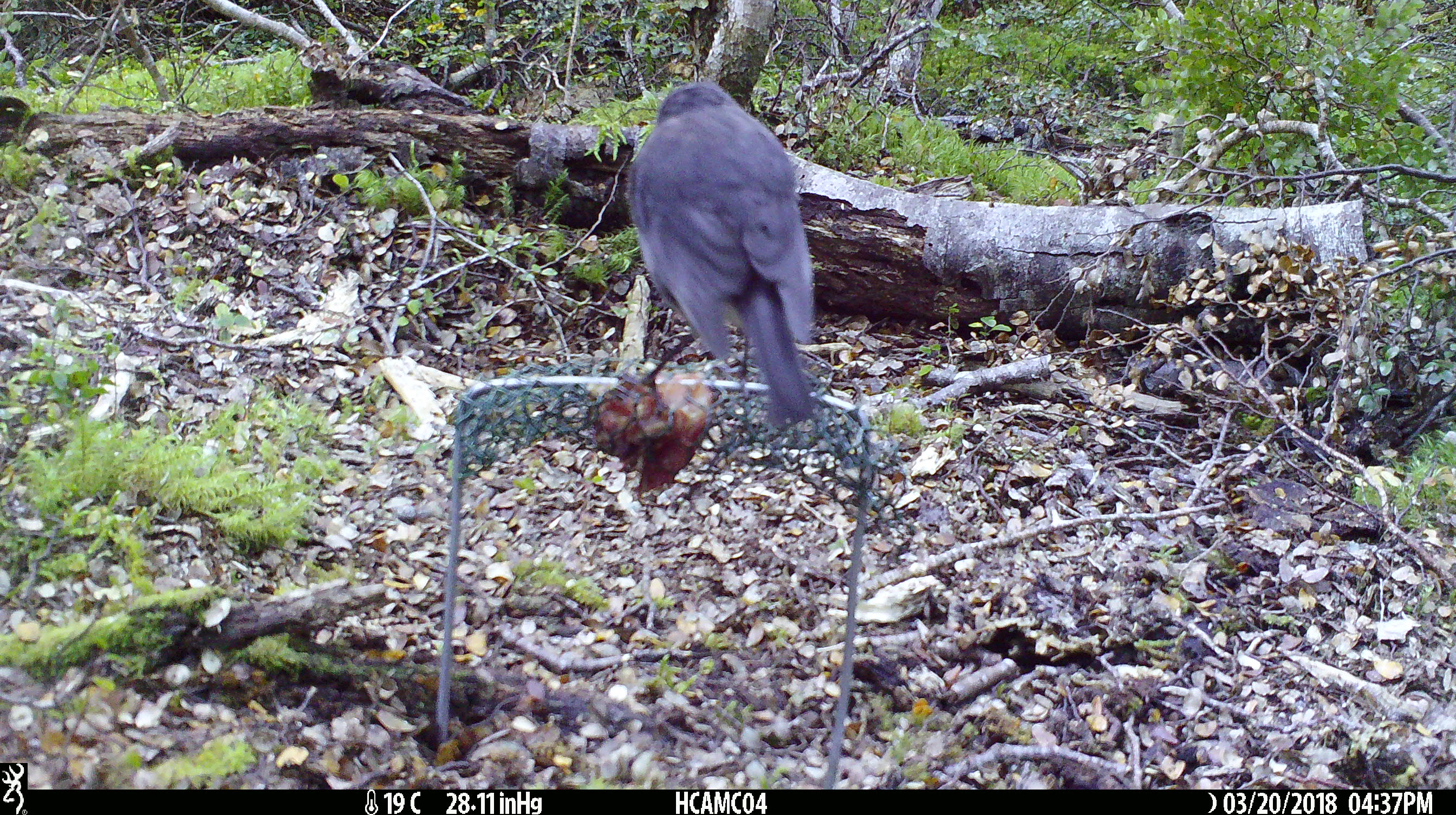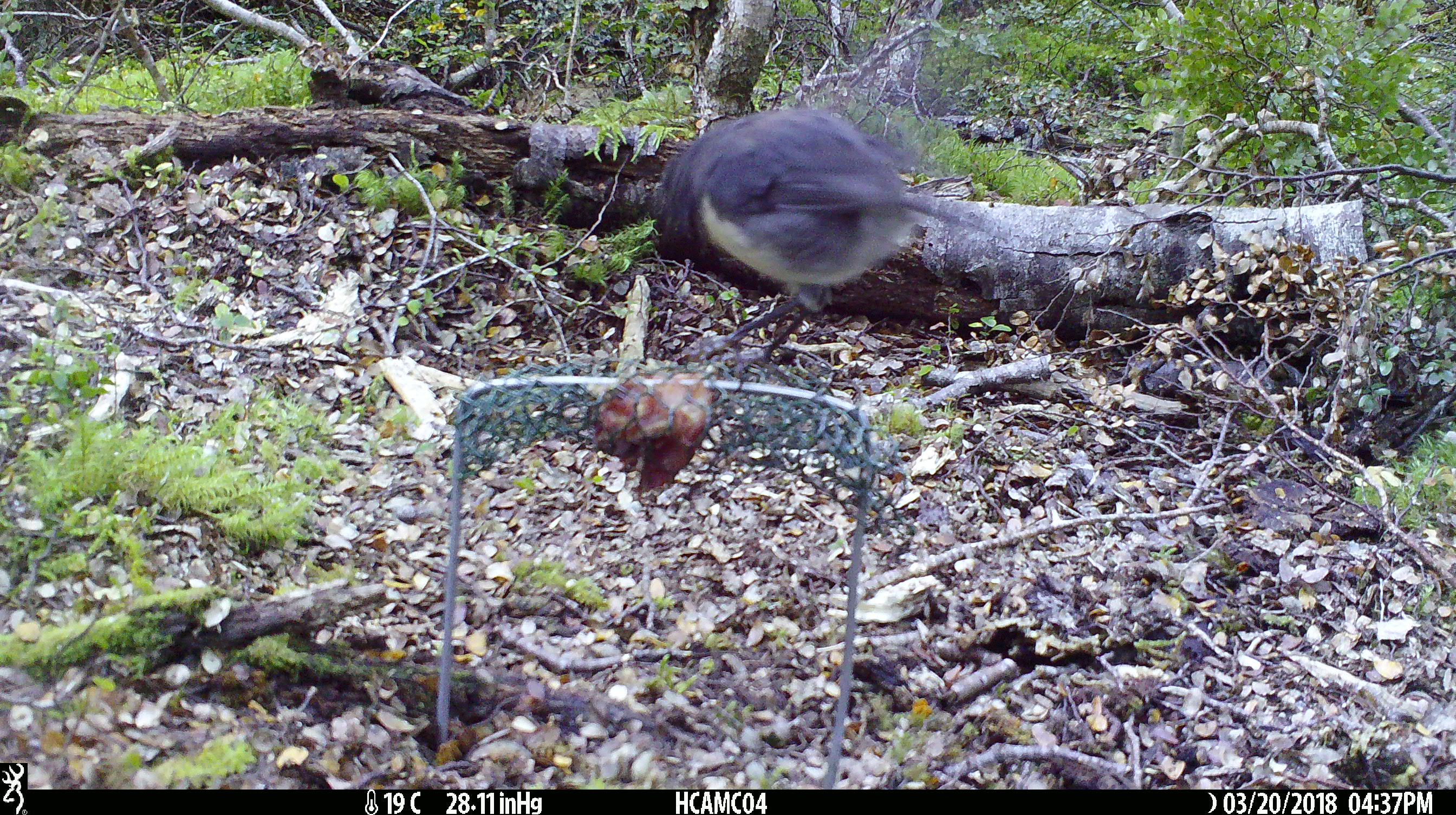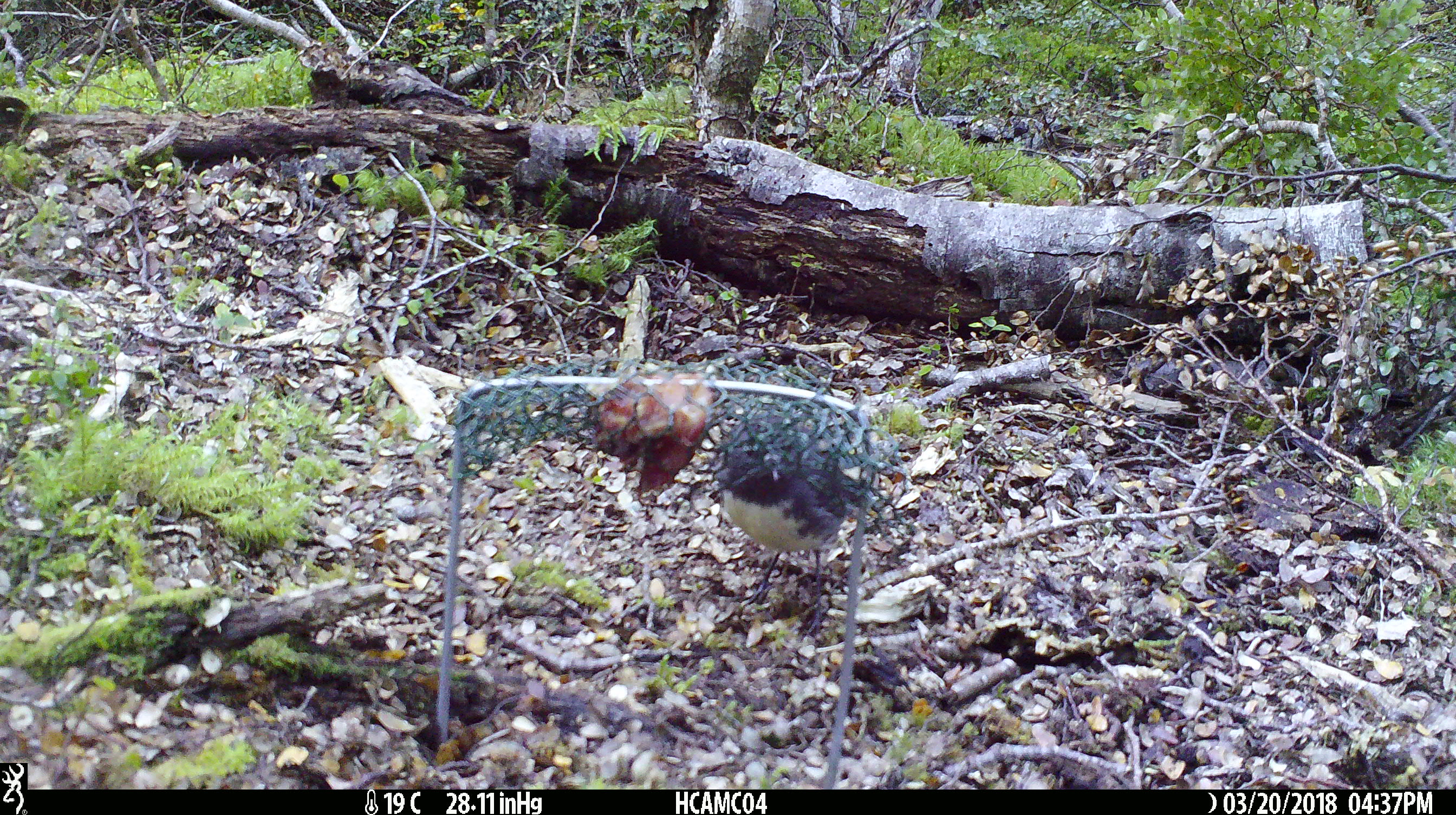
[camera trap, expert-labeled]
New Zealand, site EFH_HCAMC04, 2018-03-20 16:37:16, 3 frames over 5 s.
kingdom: Animalia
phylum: Chordata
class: Aves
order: Passeriformes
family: Petroicidae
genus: Petroica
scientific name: Petroica australis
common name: new zealand robin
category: robin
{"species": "robin (new zealand robin) (Petroica australis)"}